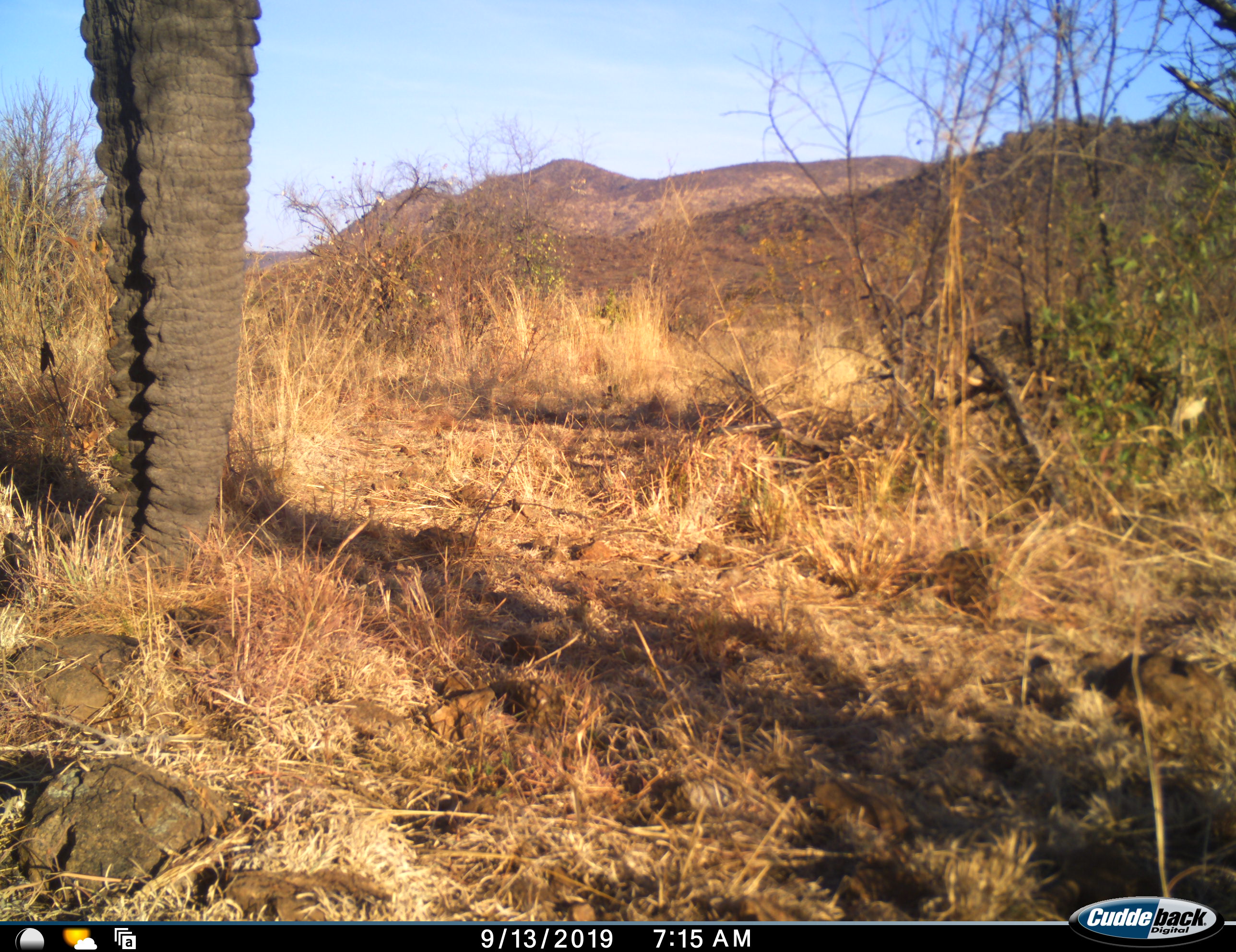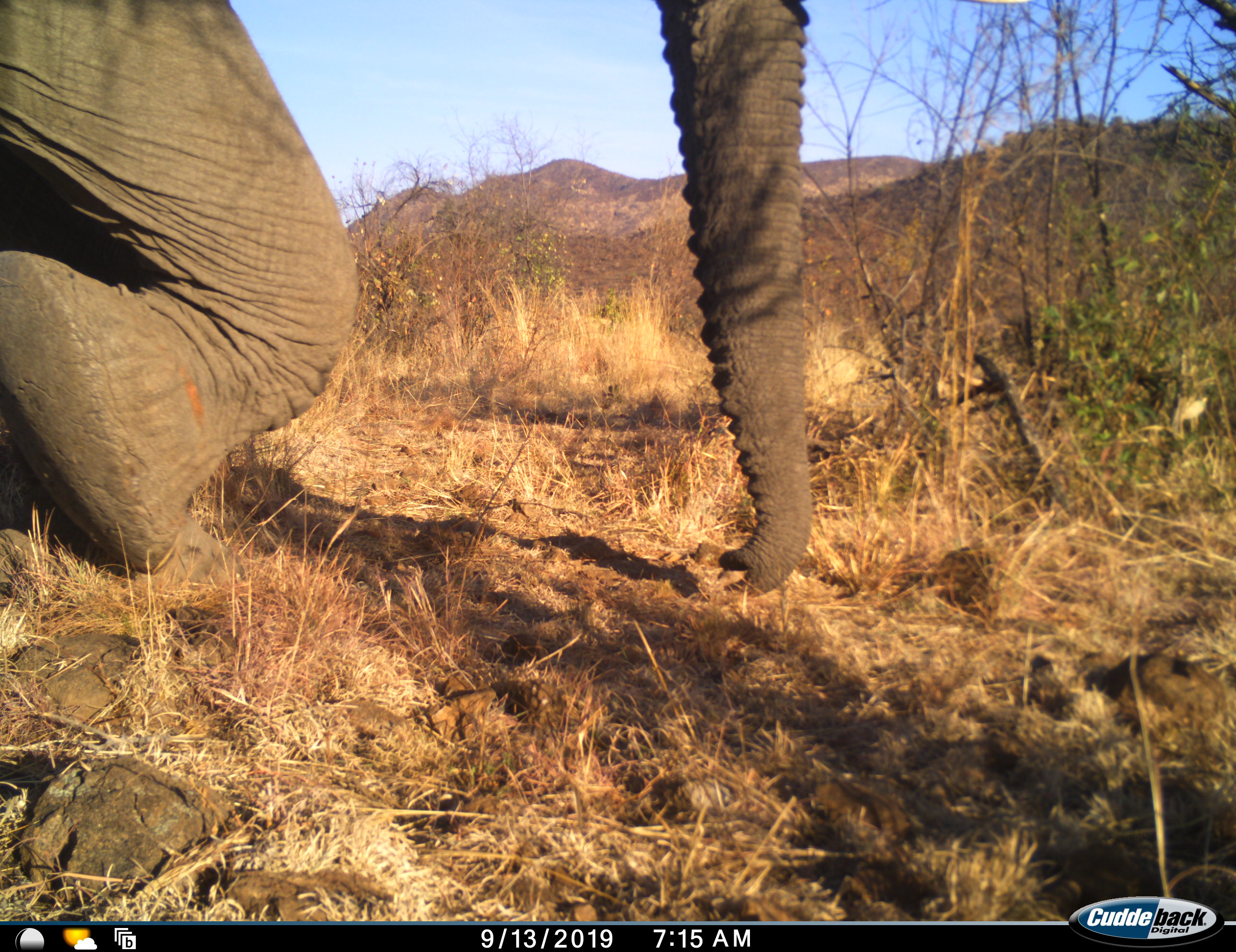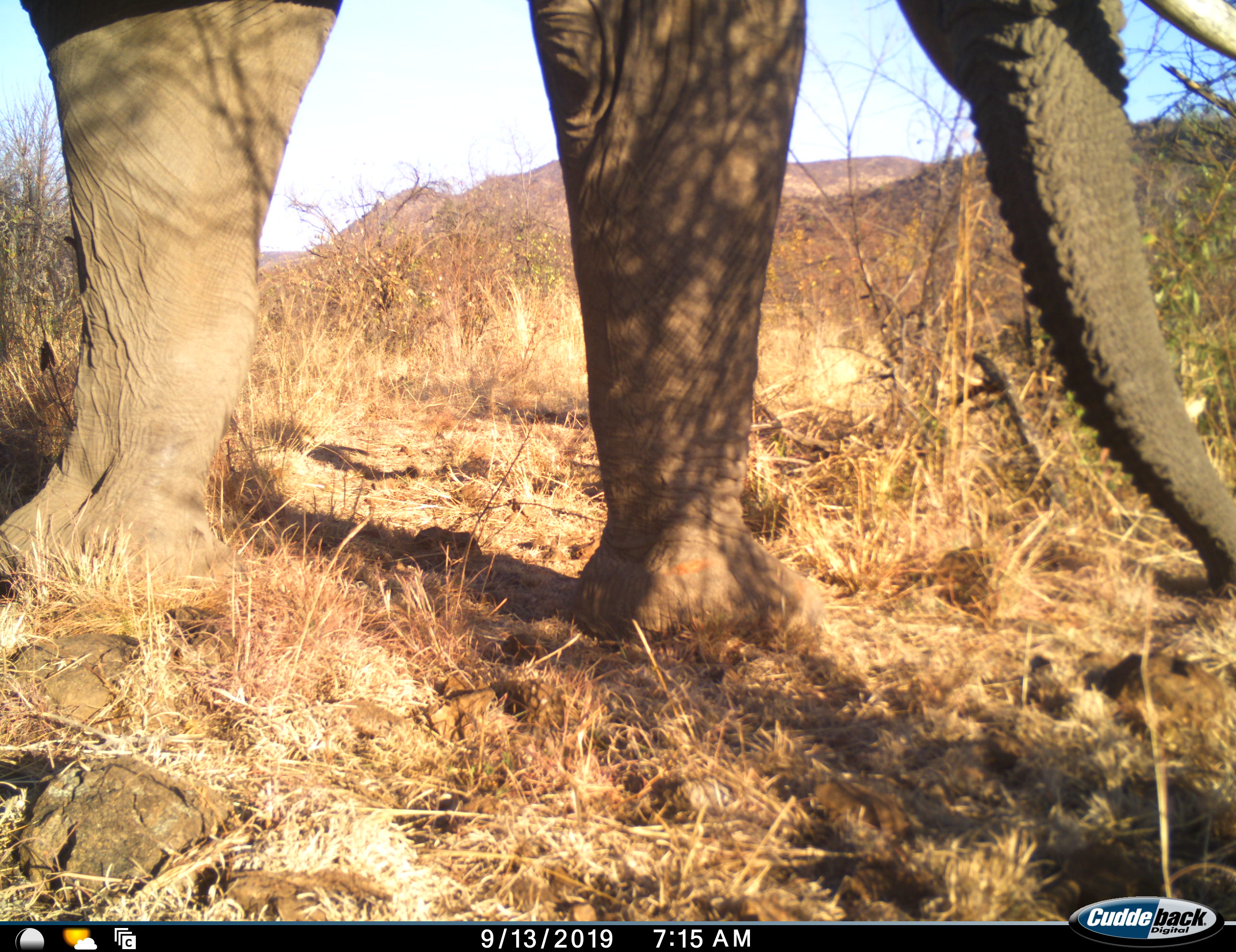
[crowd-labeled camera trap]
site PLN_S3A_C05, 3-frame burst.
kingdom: Animalia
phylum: Chordata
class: Mammalia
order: Proboscidea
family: Elephantidae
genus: Loxodonta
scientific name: Loxodonta africana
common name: african bush elephant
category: elephant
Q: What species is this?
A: Elephant (african bush elephant) (Loxodonta africana).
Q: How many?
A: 1.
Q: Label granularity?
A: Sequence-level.